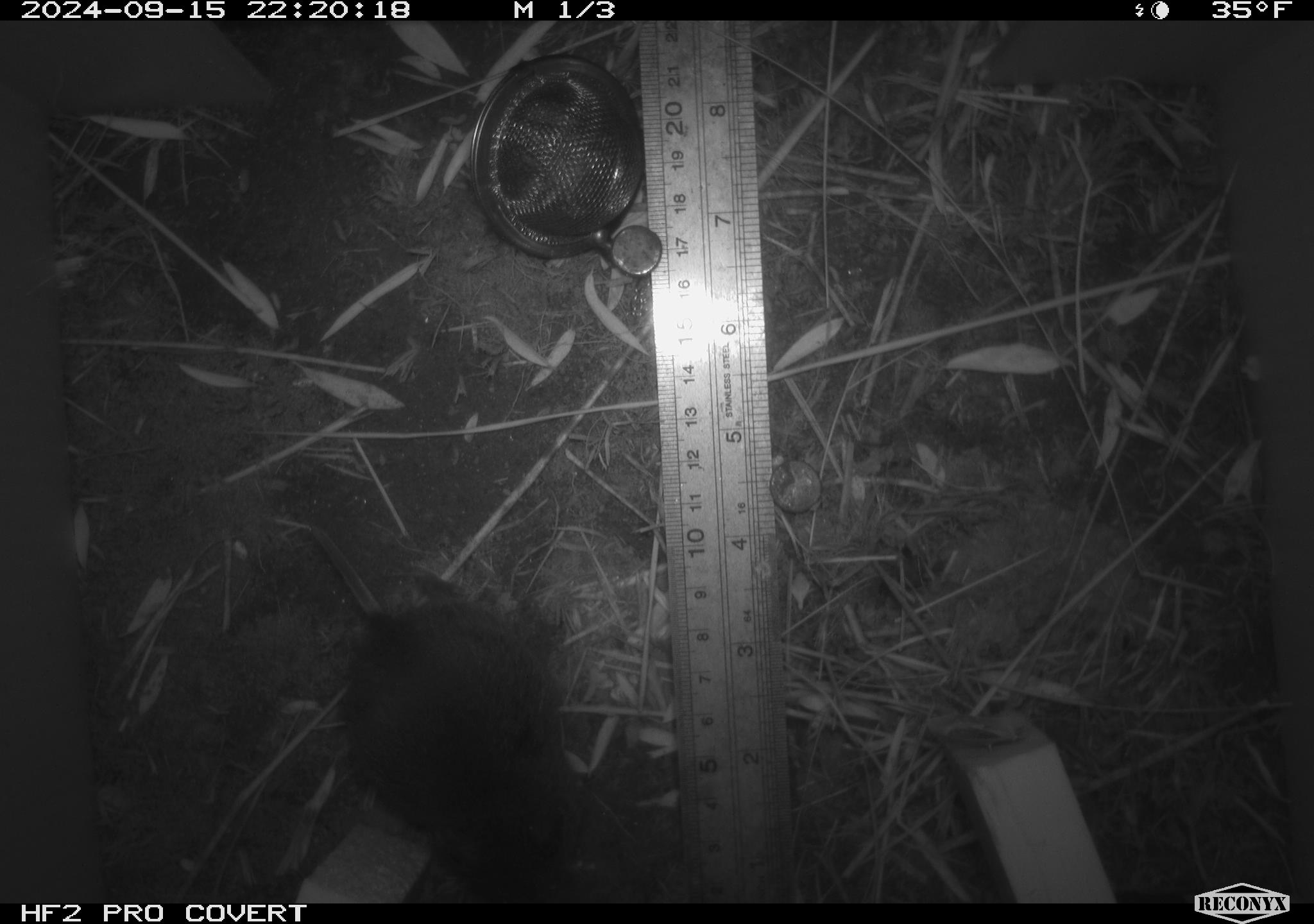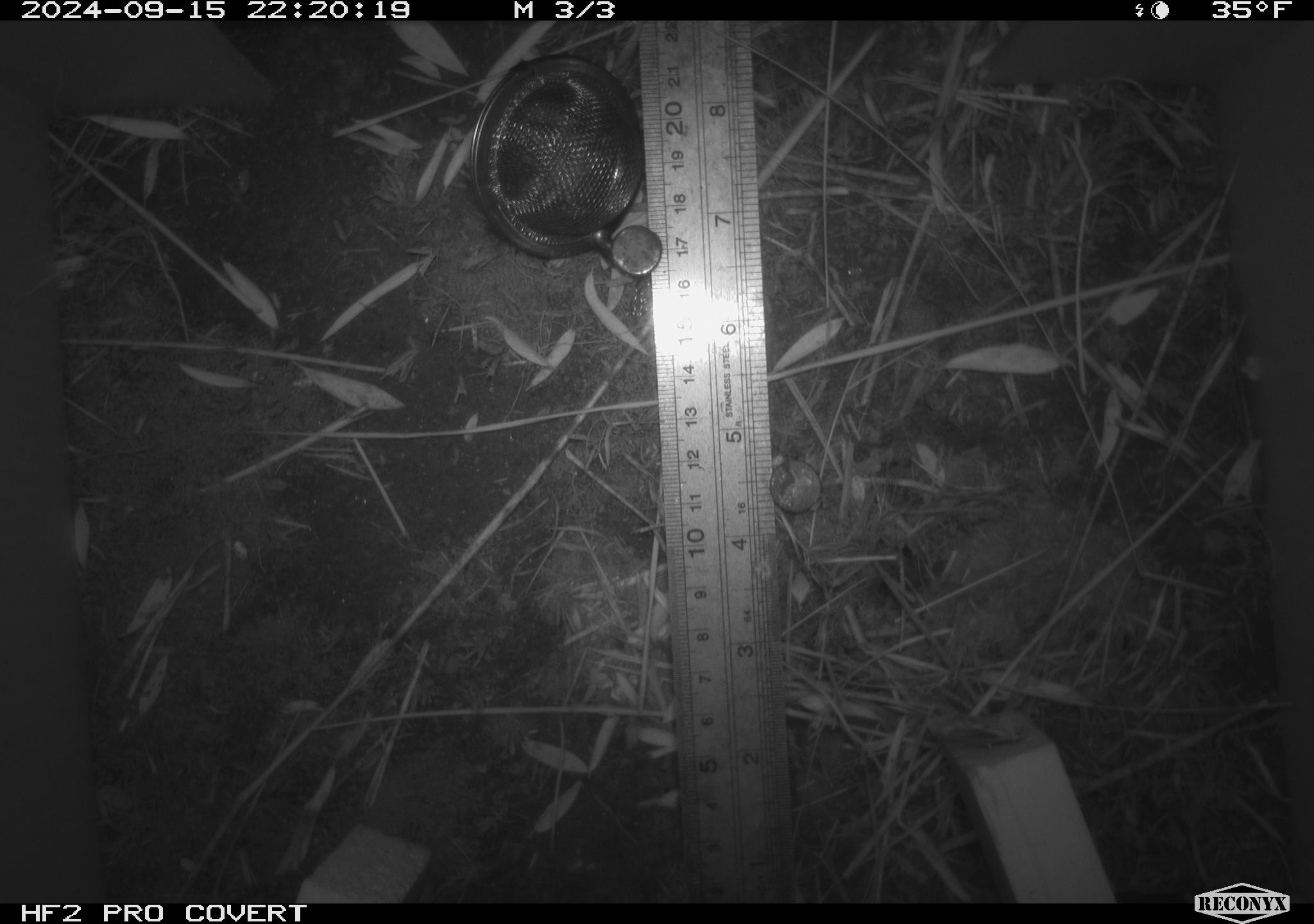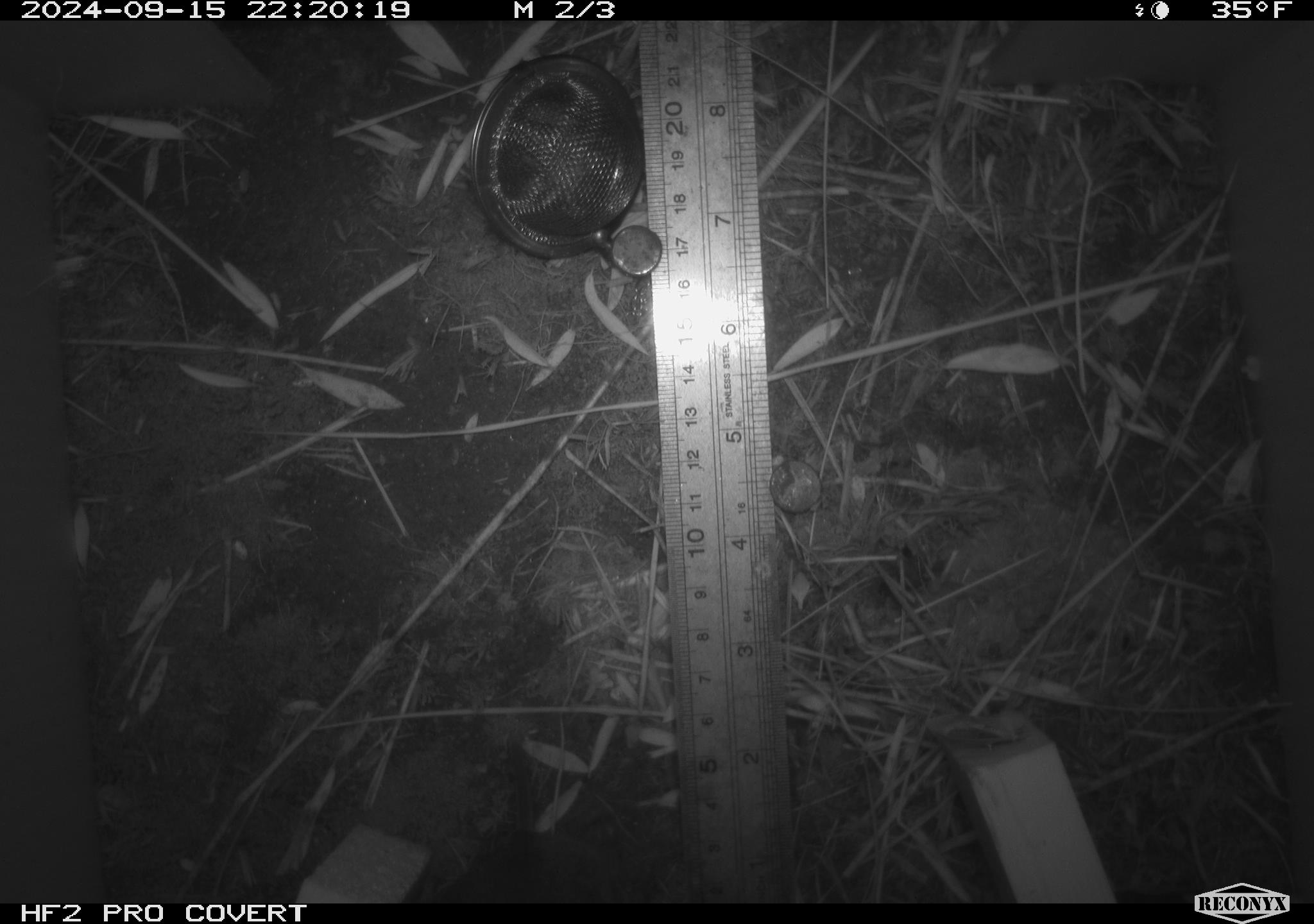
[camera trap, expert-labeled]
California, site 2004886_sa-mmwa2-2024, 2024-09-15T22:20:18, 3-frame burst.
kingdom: Animalia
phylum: Chordata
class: Mammalia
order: Rodentia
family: Cricetidae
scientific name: Arvicolinae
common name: voles, lemmings, and muskrats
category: arvicolinae subfamily